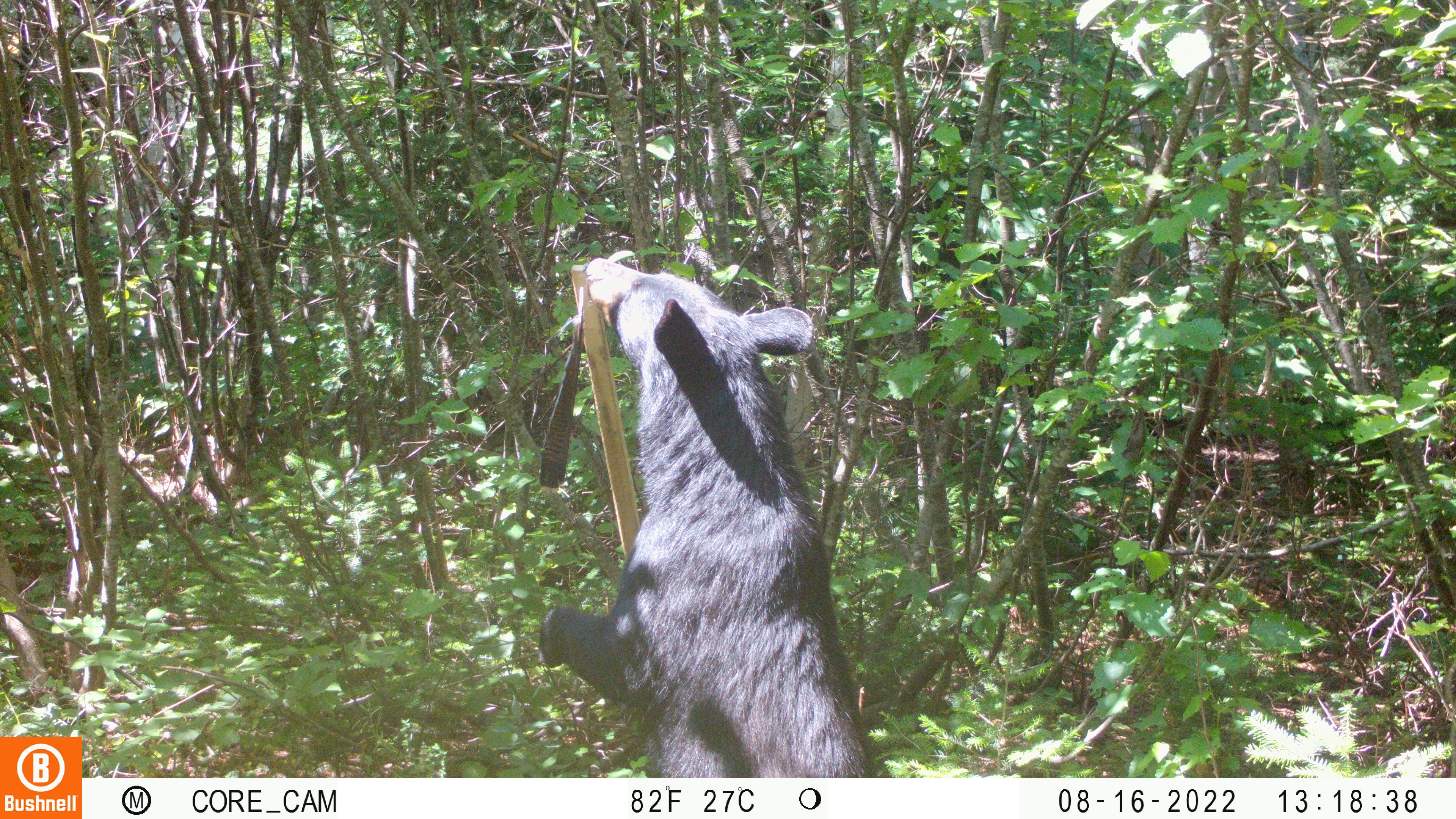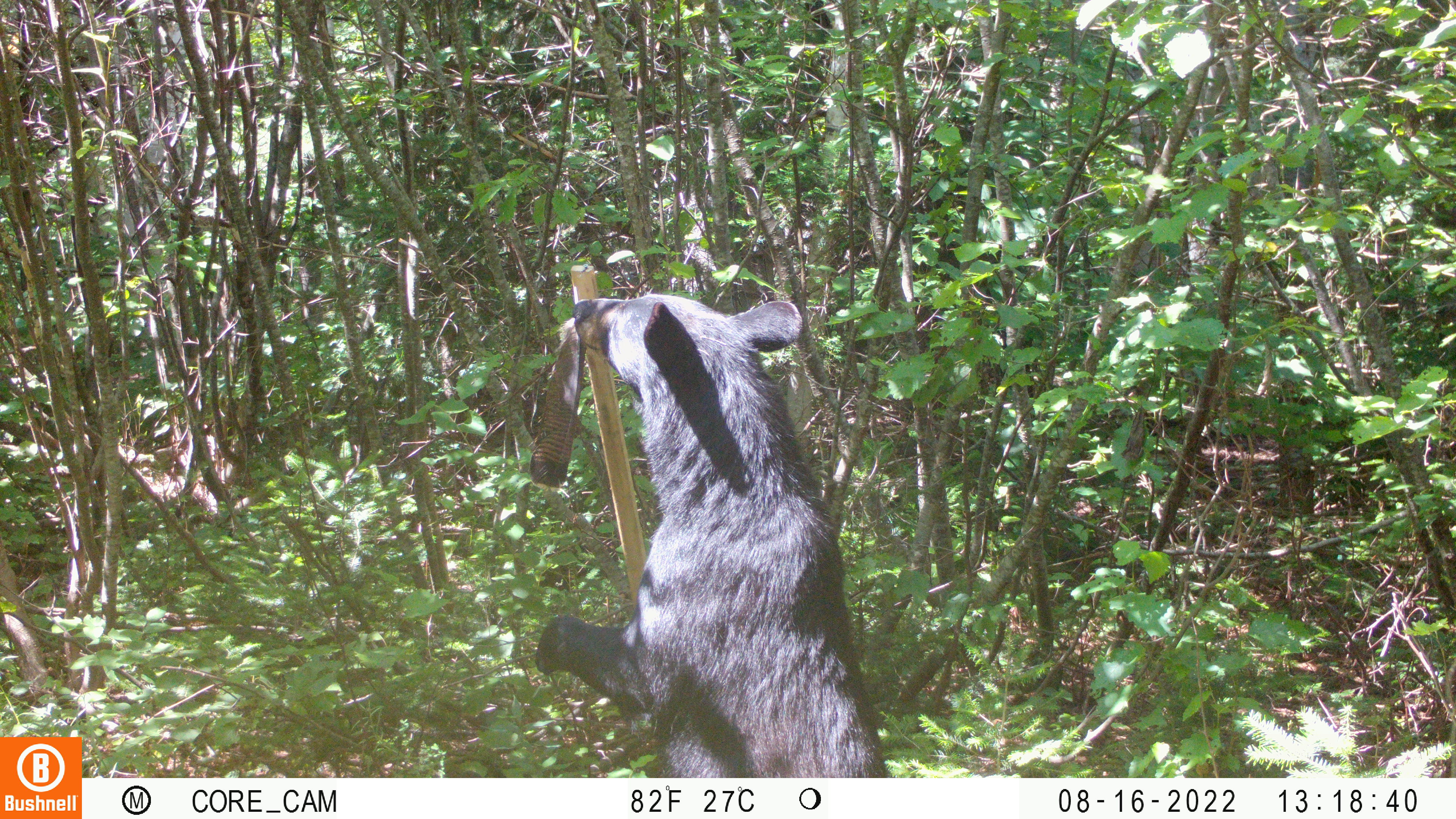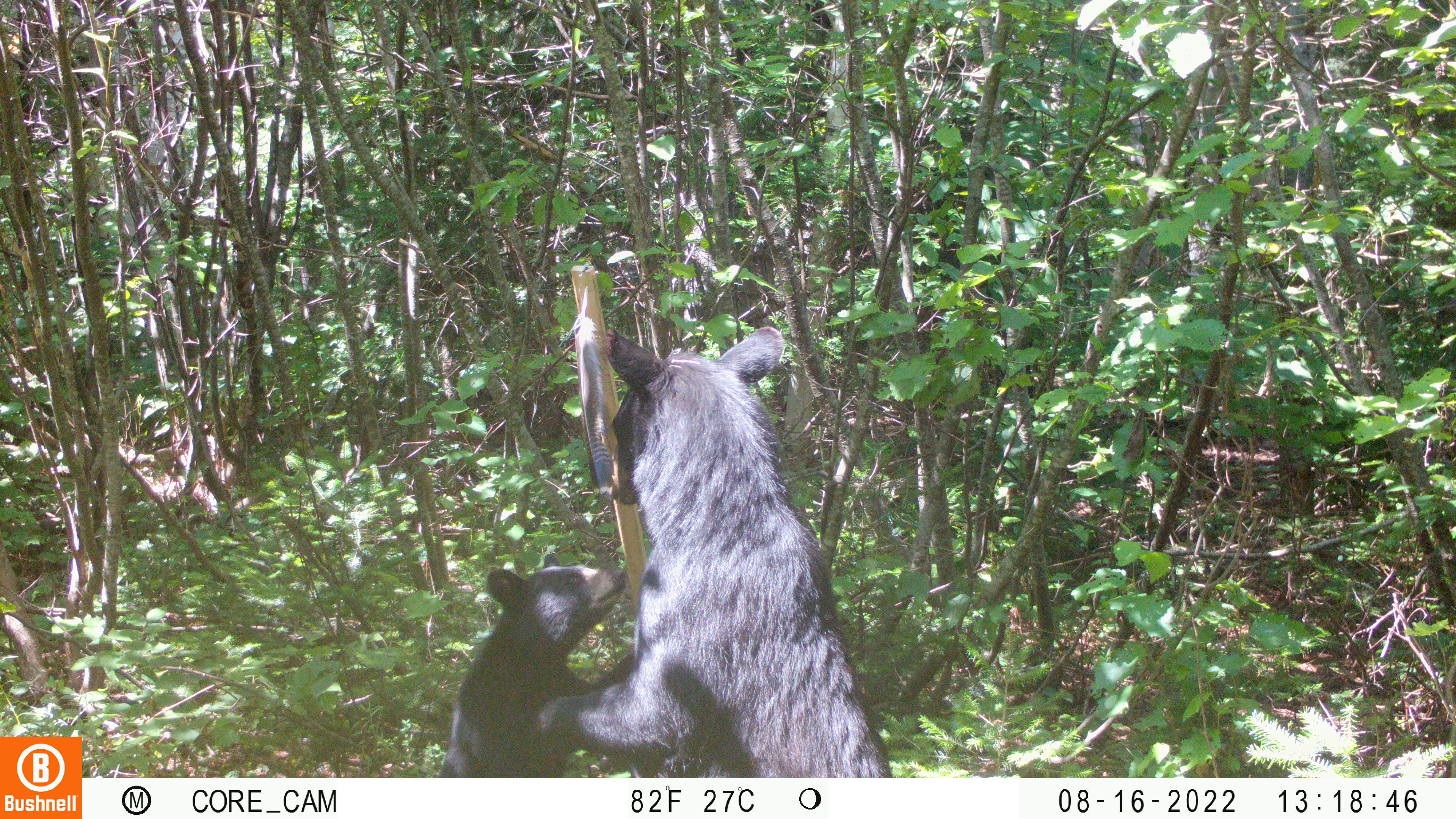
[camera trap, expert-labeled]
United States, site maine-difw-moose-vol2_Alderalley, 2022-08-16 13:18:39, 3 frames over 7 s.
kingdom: Animalia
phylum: Chordata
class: Mammalia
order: Carnivora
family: Ursidae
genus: Ursus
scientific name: Ursus americanus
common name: black bear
Black bear (Ursus americanus).